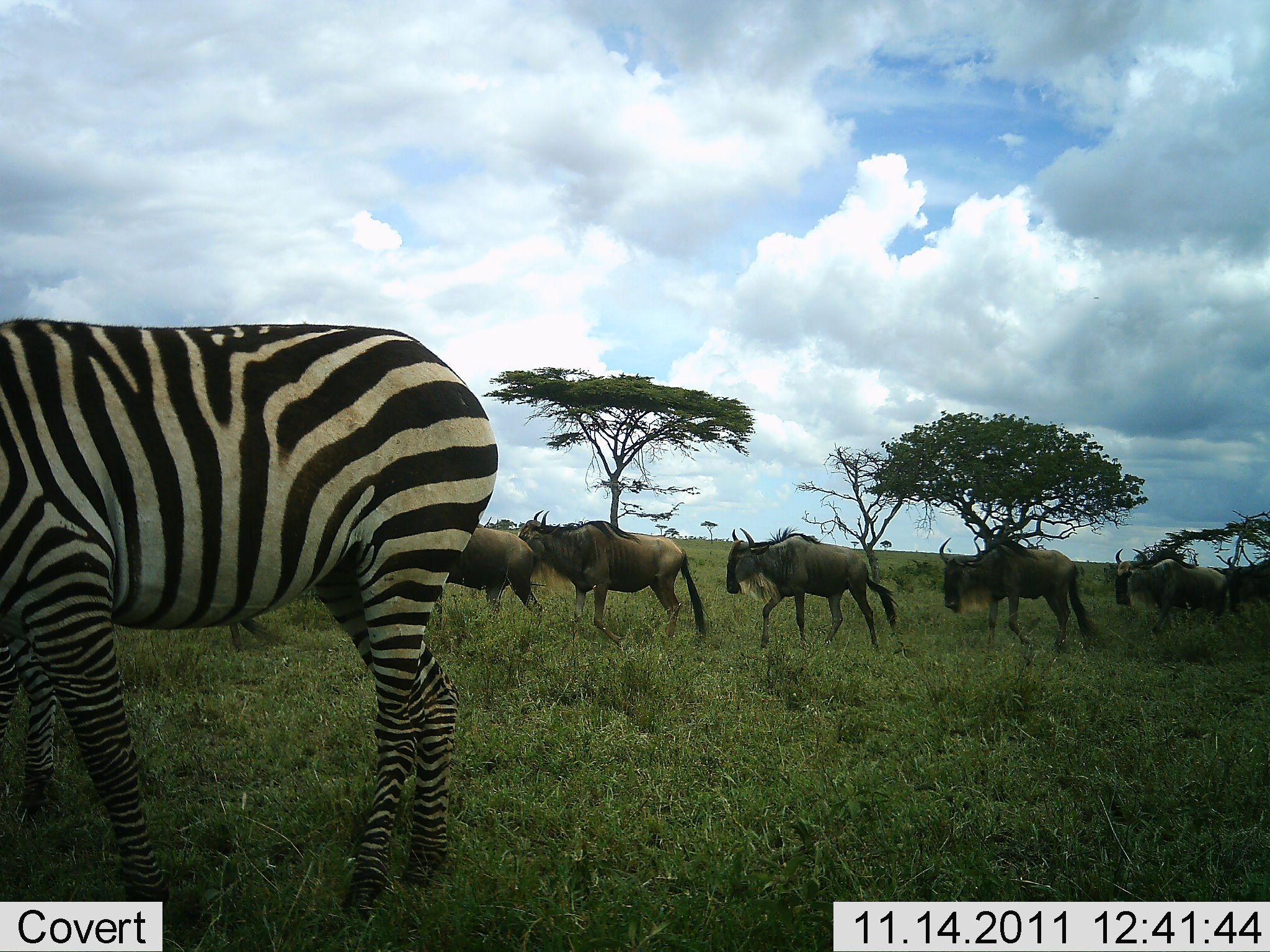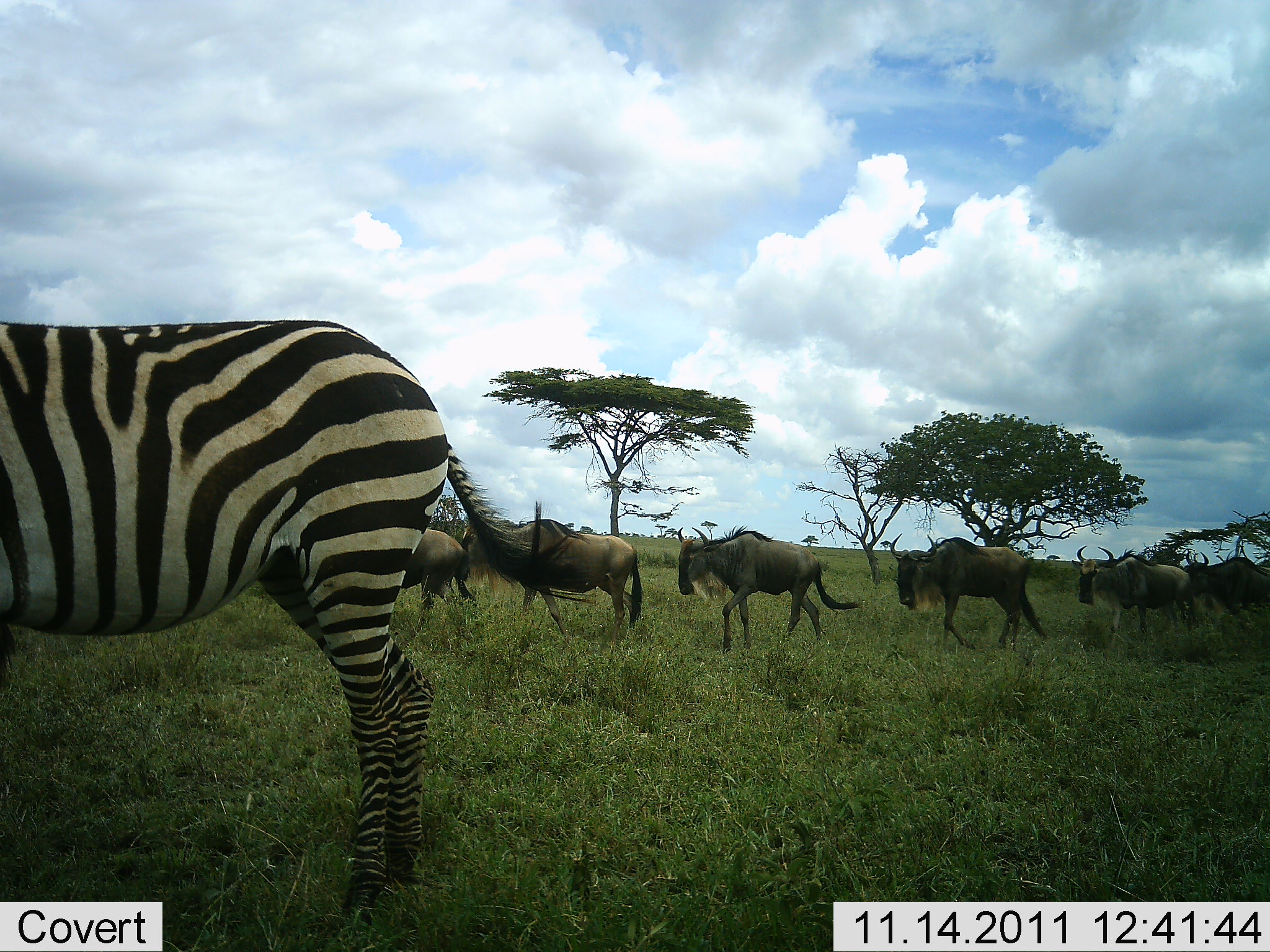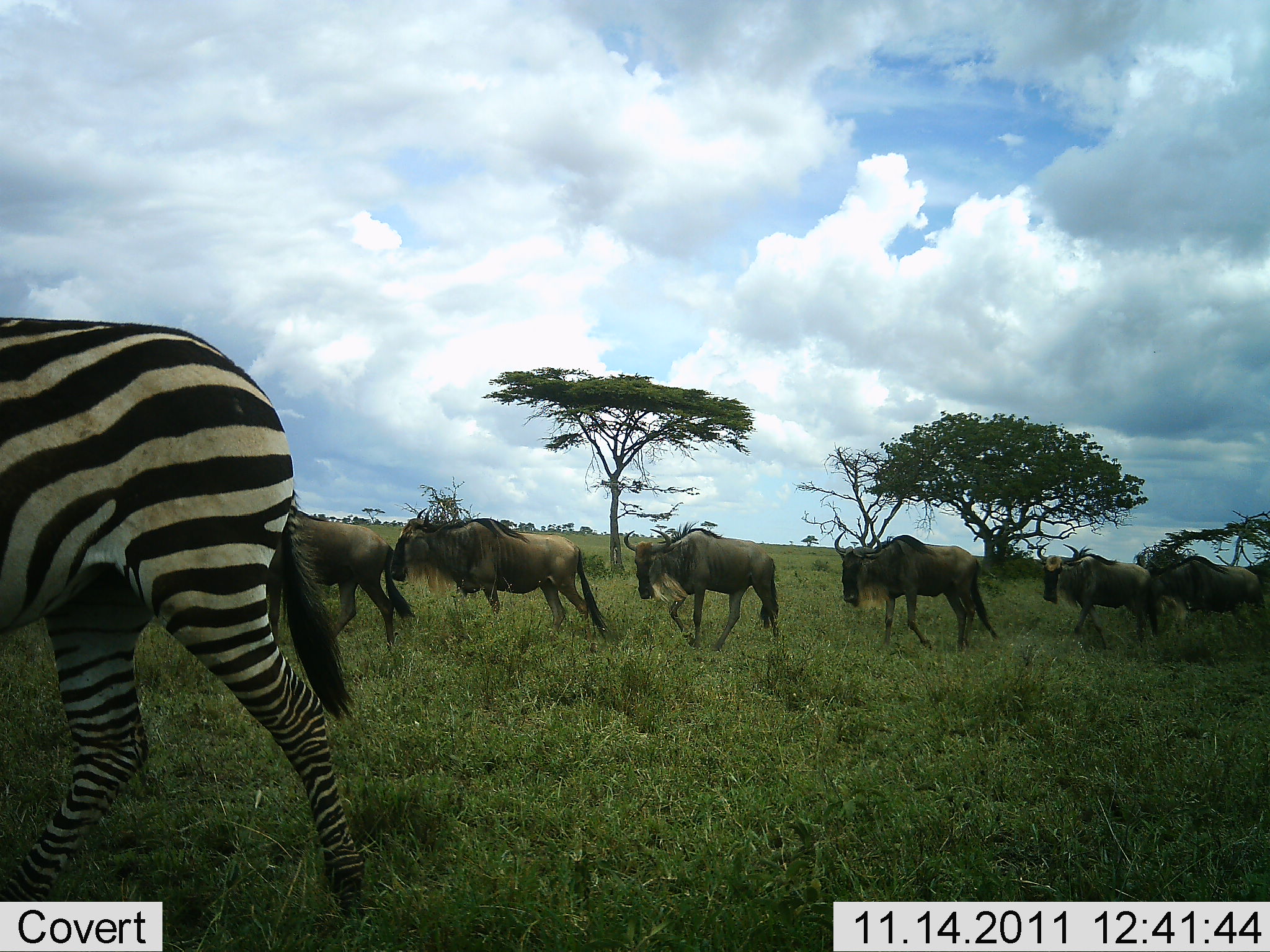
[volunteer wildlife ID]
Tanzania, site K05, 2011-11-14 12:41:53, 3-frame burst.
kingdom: Animalia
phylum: Chordata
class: Mammalia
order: Artiodactyla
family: Bovidae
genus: Connochaetes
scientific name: Connochaetes taurinus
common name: blue wildebeest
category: wildebeest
Wildebeest (blue wildebeest) (Connochaetes taurinus), count 6. Behavior (volunteer vote fractions): standing 0%, resting 0%, moving 100%, interacting 0%. Young present (vote fraction): 0%. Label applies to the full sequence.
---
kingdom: Animalia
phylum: Chordata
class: Mammalia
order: Perissodactyla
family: Equidae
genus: Equus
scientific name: Equus quagga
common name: plains zebra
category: zebra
Zebra (plains zebra) (Equus quagga), count 1. Behavior (volunteer vote fractions): standing 43%, resting 0%, moving 64%, interacting 0%. Young present (vote fraction): 0%. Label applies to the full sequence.